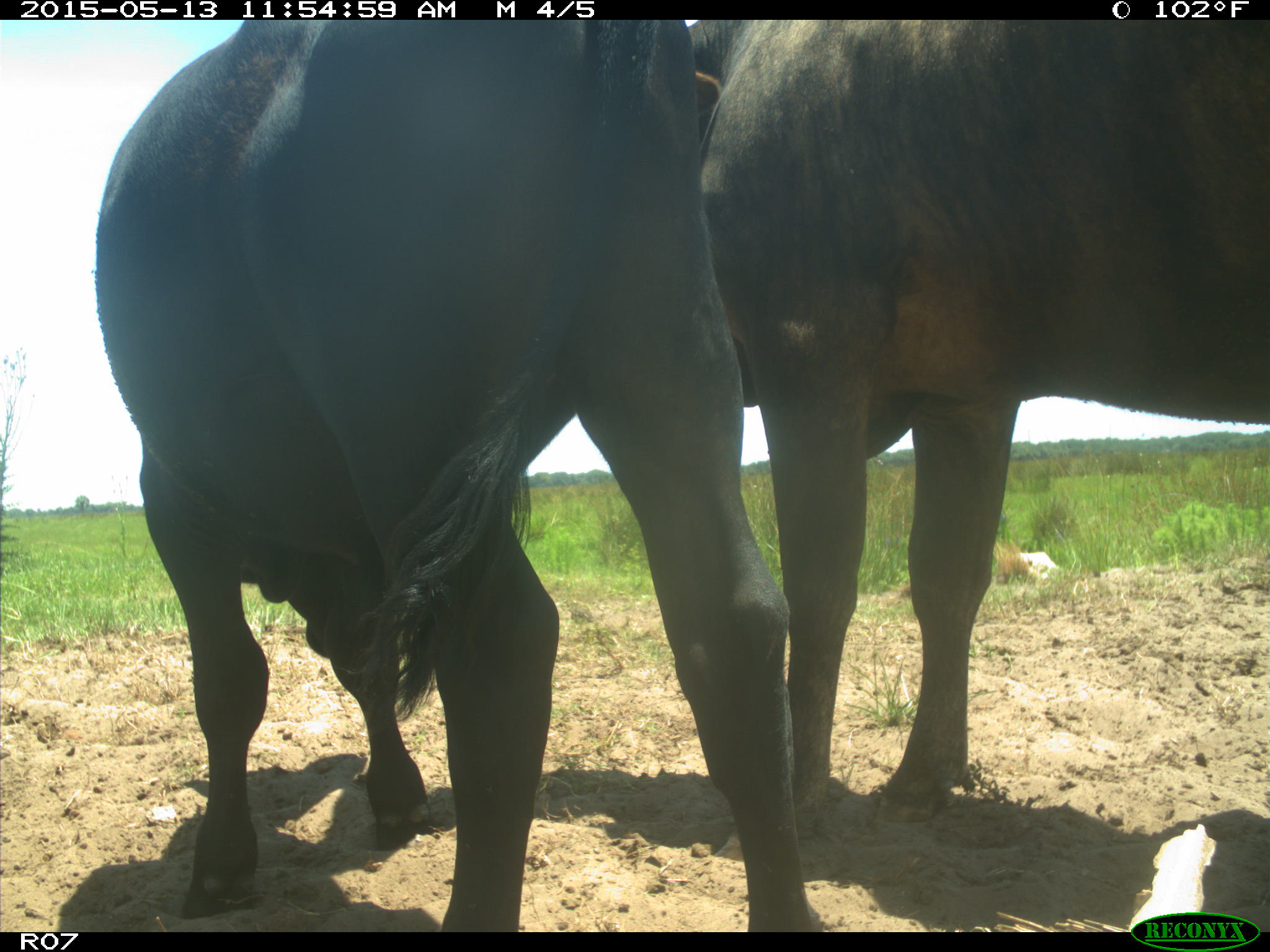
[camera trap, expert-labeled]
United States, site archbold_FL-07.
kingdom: Animalia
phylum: Chordata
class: Mammalia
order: Artiodactyla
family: Bovidae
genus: Bos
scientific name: Bos taurus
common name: domestic cow